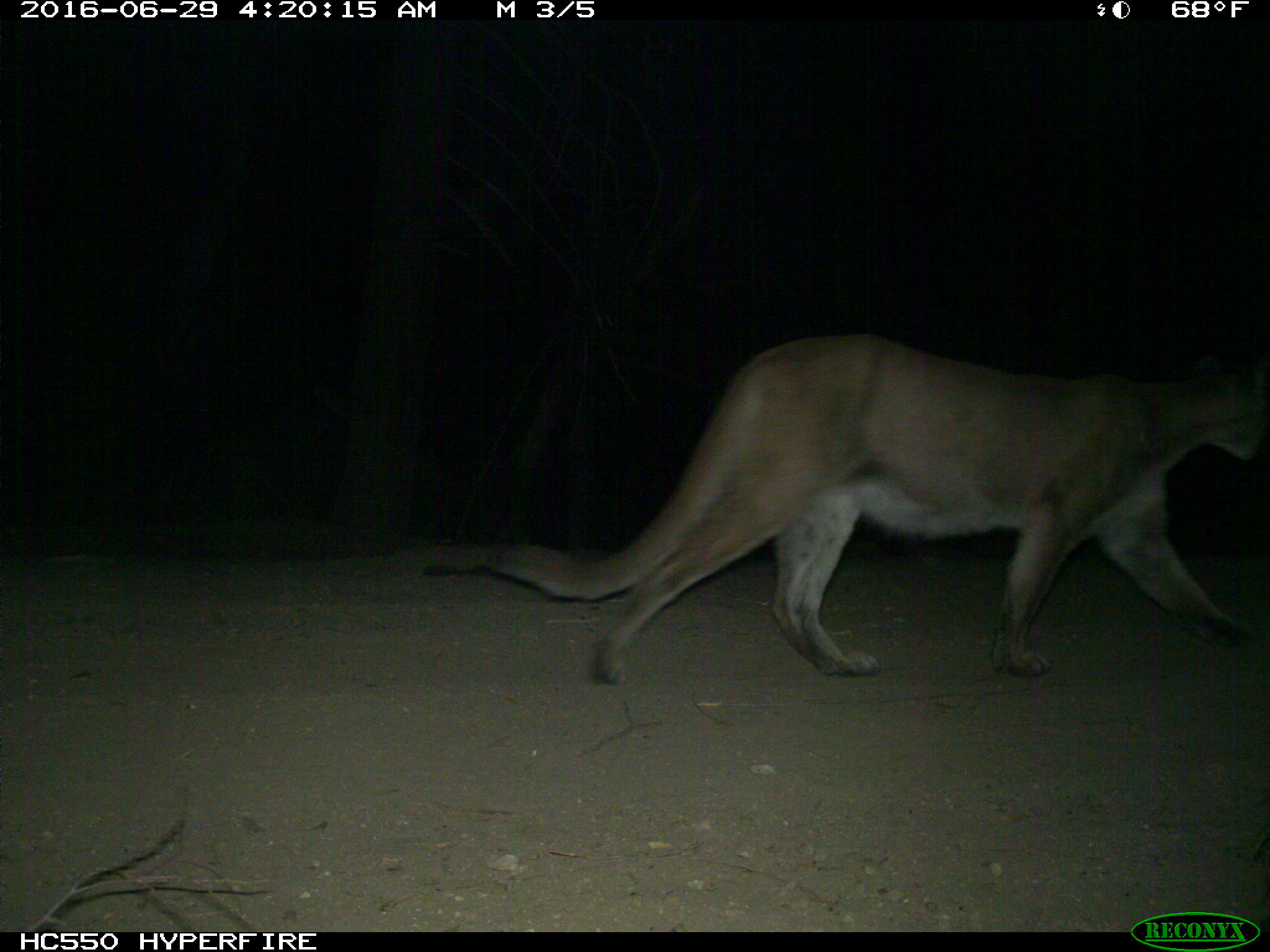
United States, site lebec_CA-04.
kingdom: Animalia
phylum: Chordata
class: Mammalia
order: Carnivora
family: Felidae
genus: Puma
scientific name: Puma concolor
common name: mountain lion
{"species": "Puma concolor (mountain lion)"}